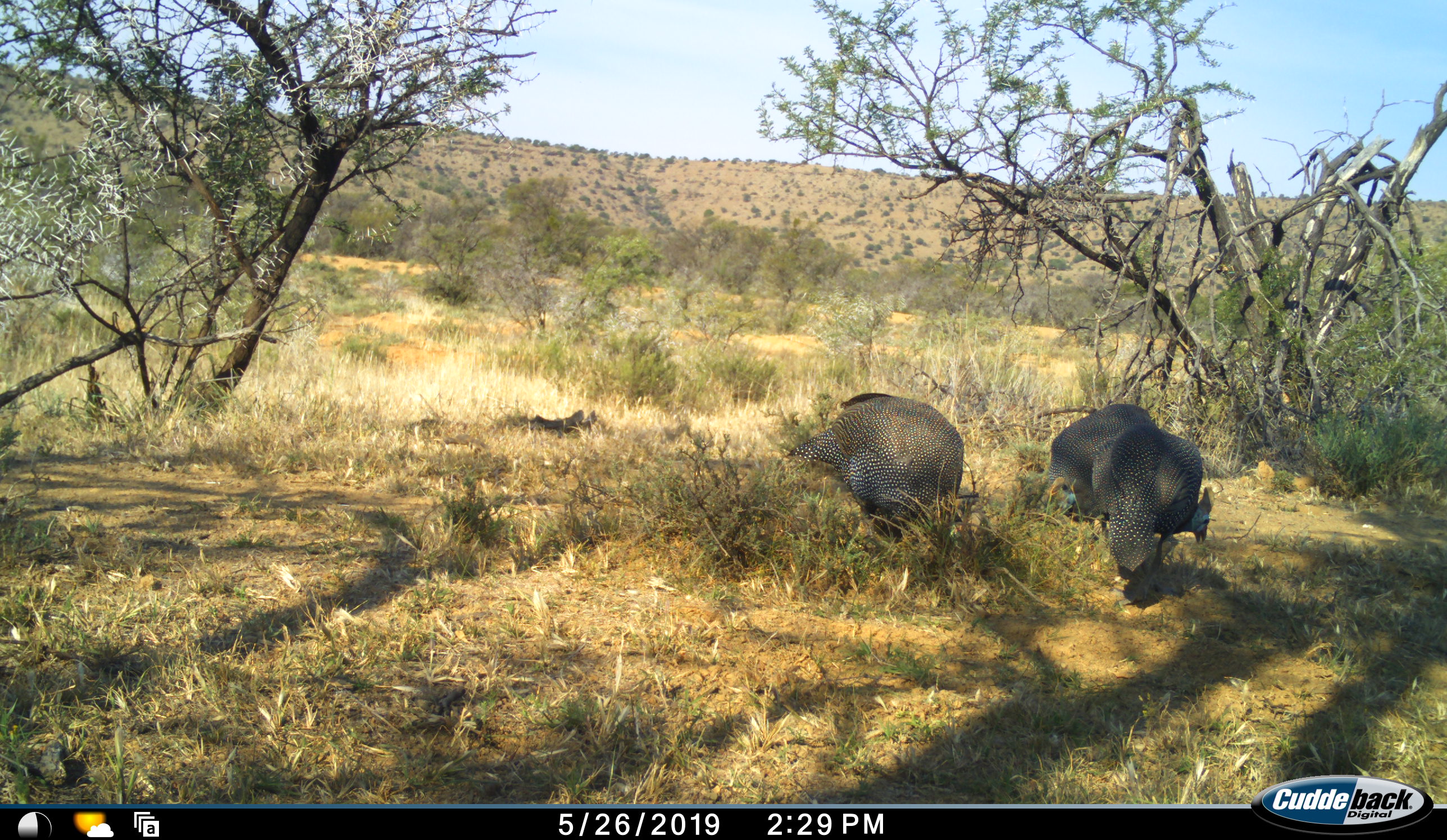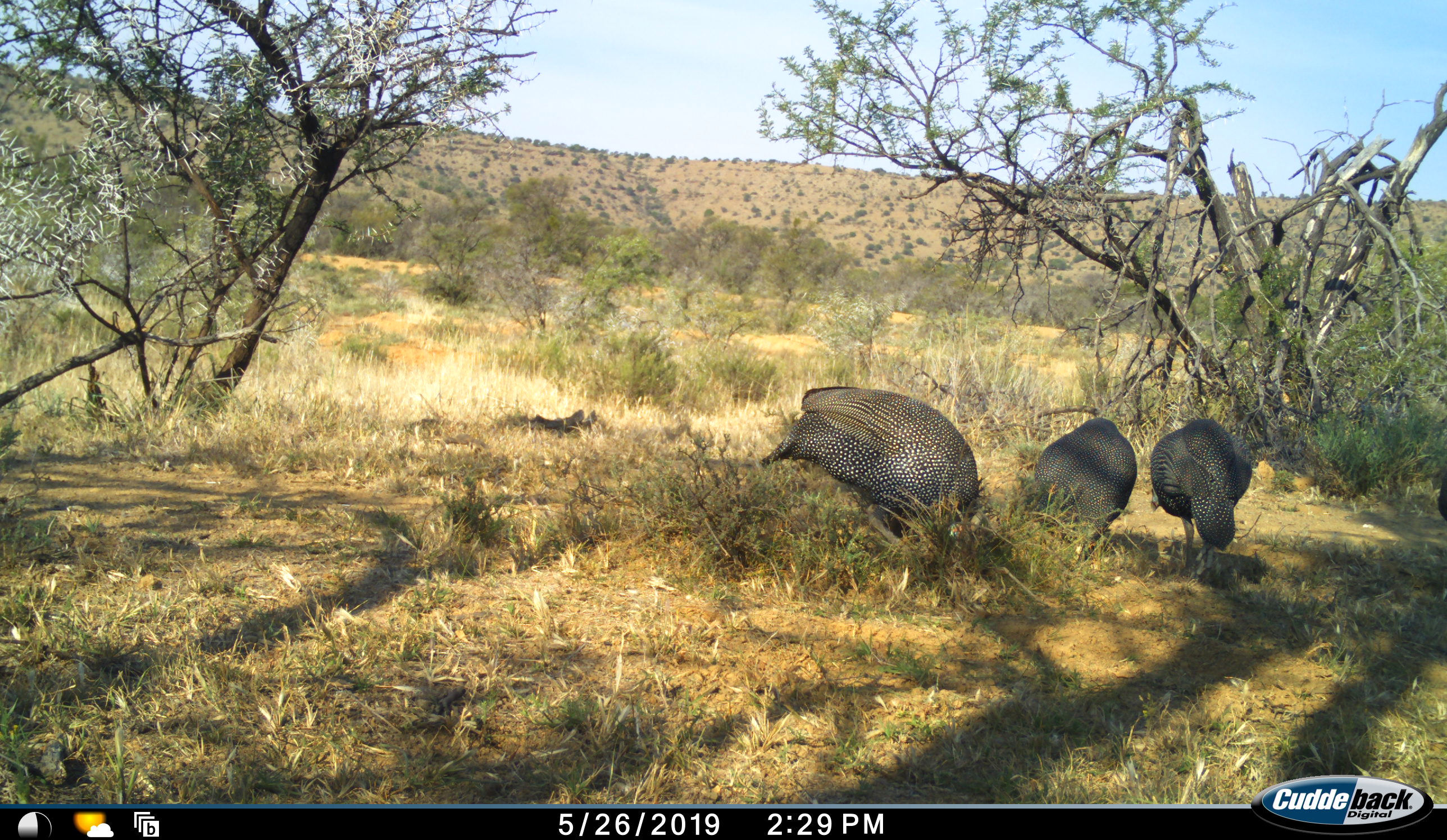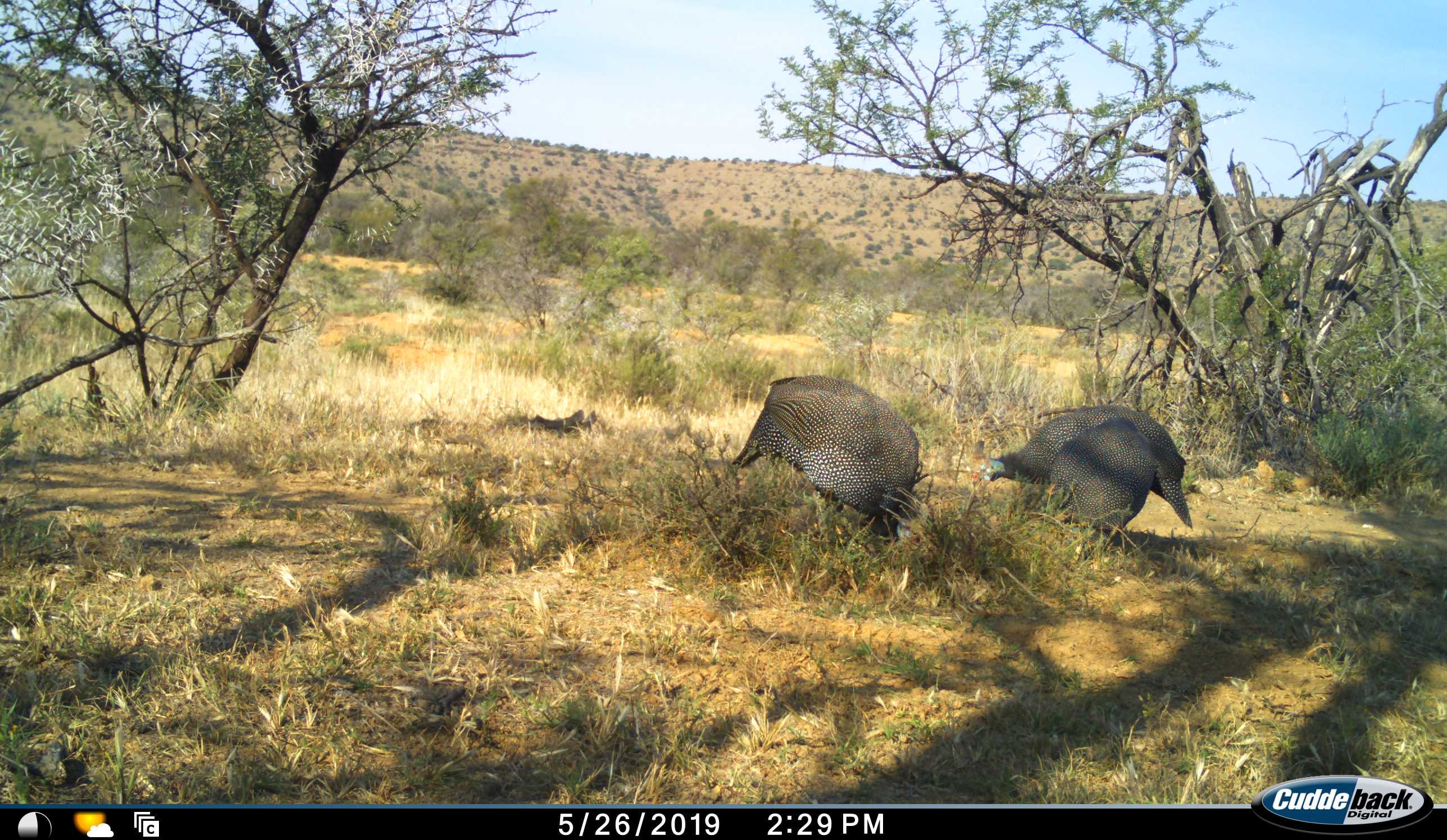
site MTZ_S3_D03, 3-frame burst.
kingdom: Animalia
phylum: Chordata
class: Aves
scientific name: Aves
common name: bird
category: birdother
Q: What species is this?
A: Birdother (bird) (Aves).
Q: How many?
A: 3.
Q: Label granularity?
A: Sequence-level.